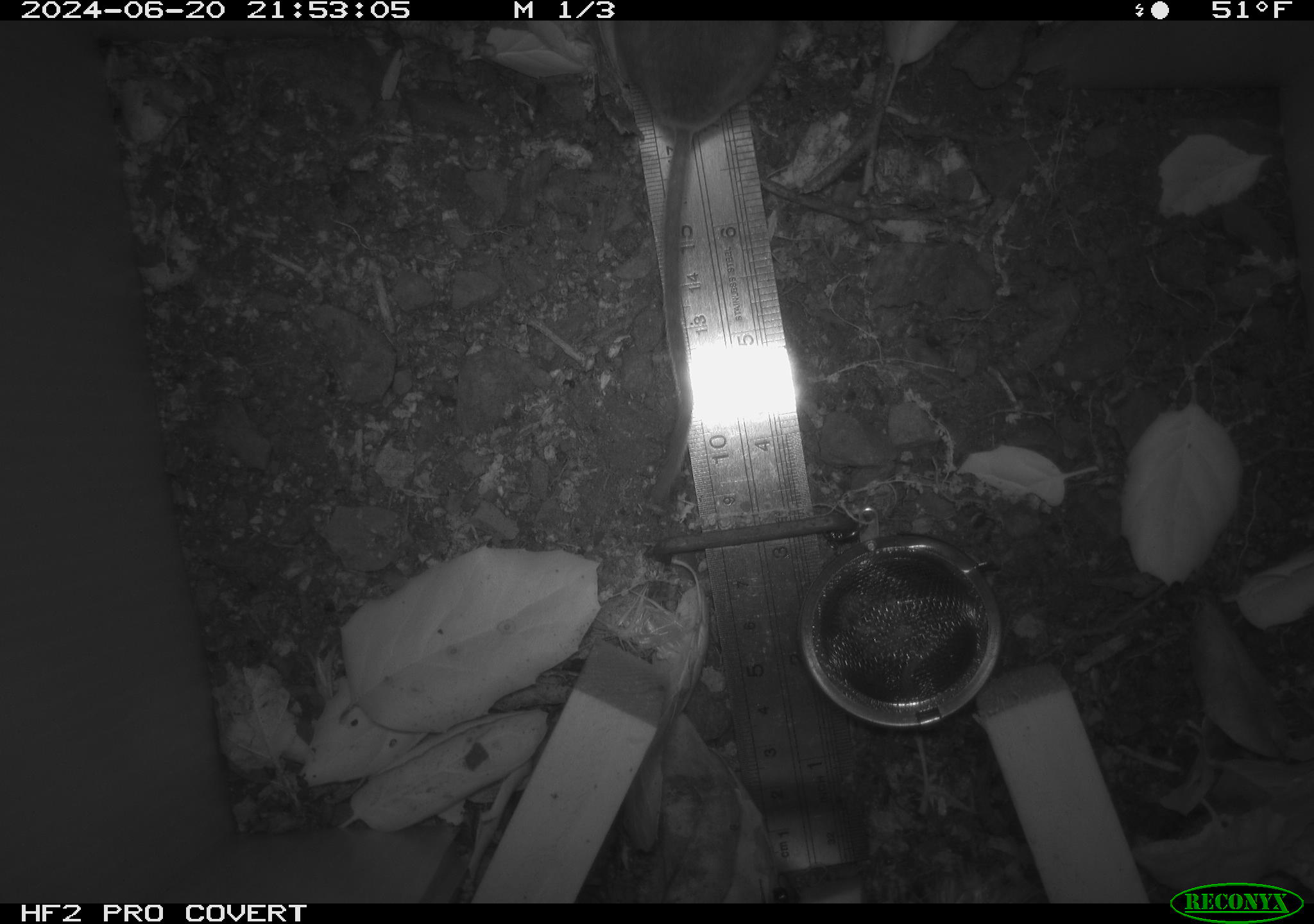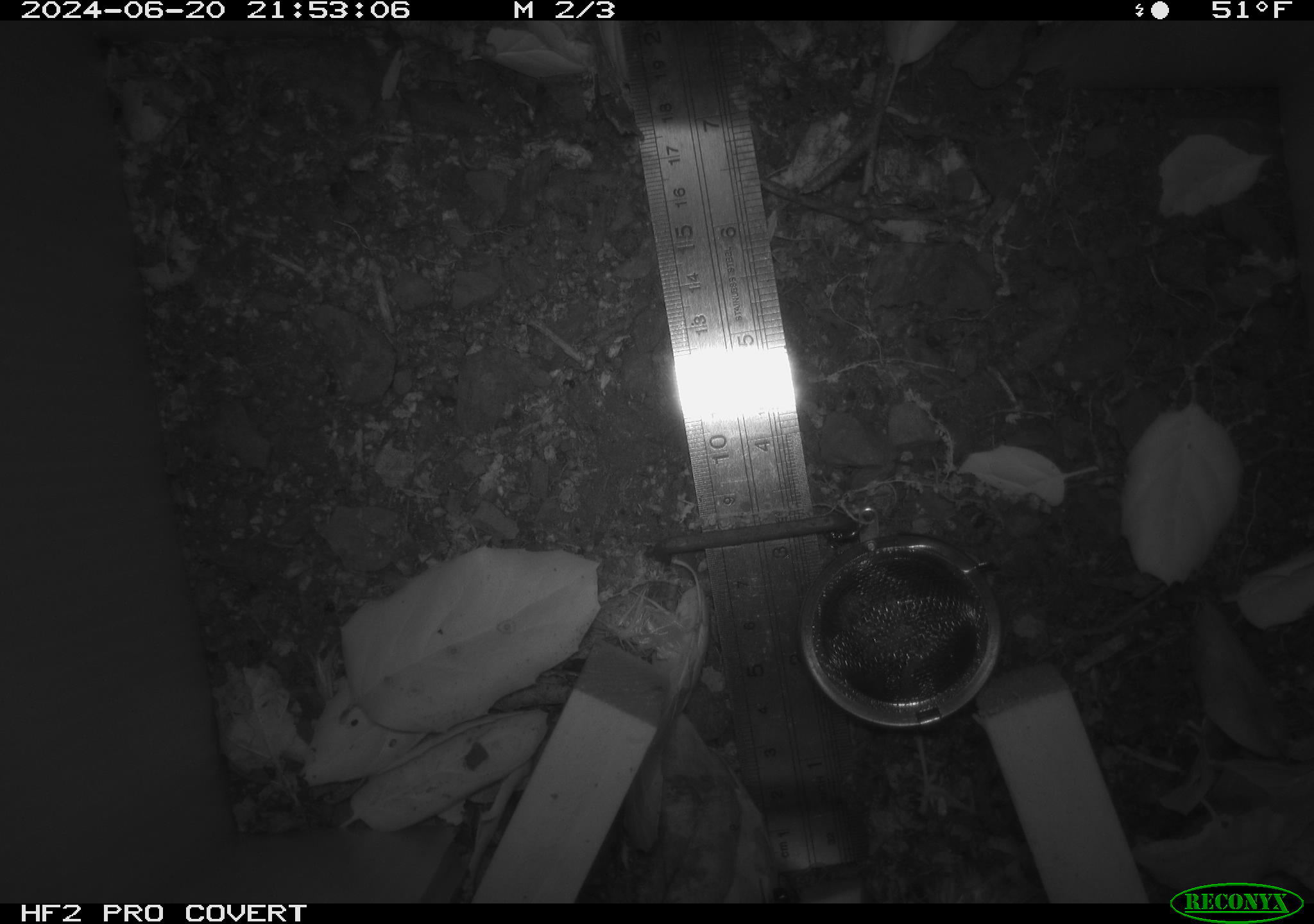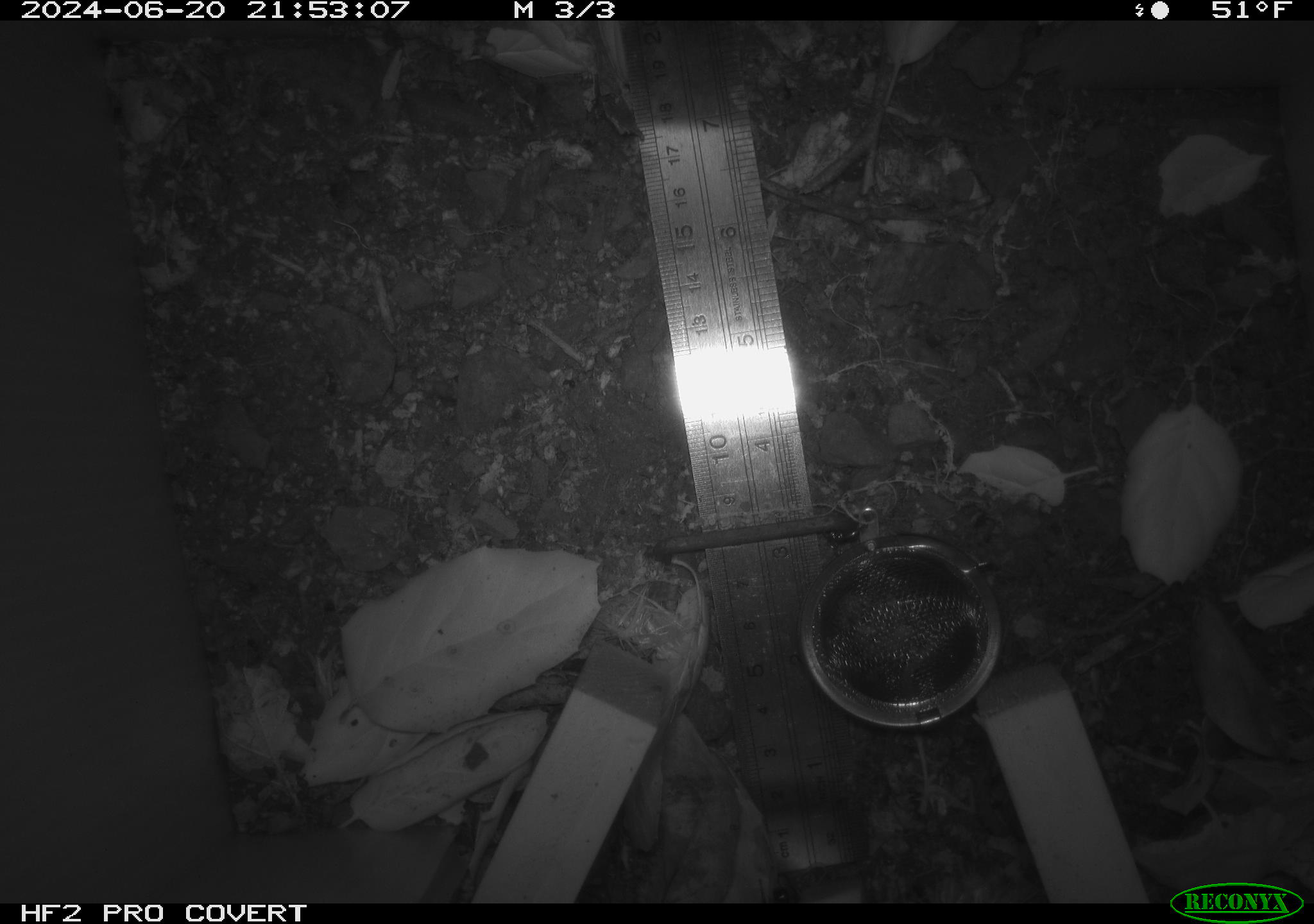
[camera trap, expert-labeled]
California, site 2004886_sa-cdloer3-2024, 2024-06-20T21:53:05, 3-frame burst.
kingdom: Animalia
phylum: Chordata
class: Mammalia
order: Rodentia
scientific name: Rodentia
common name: rodent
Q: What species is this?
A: Rodent (Rodentia).